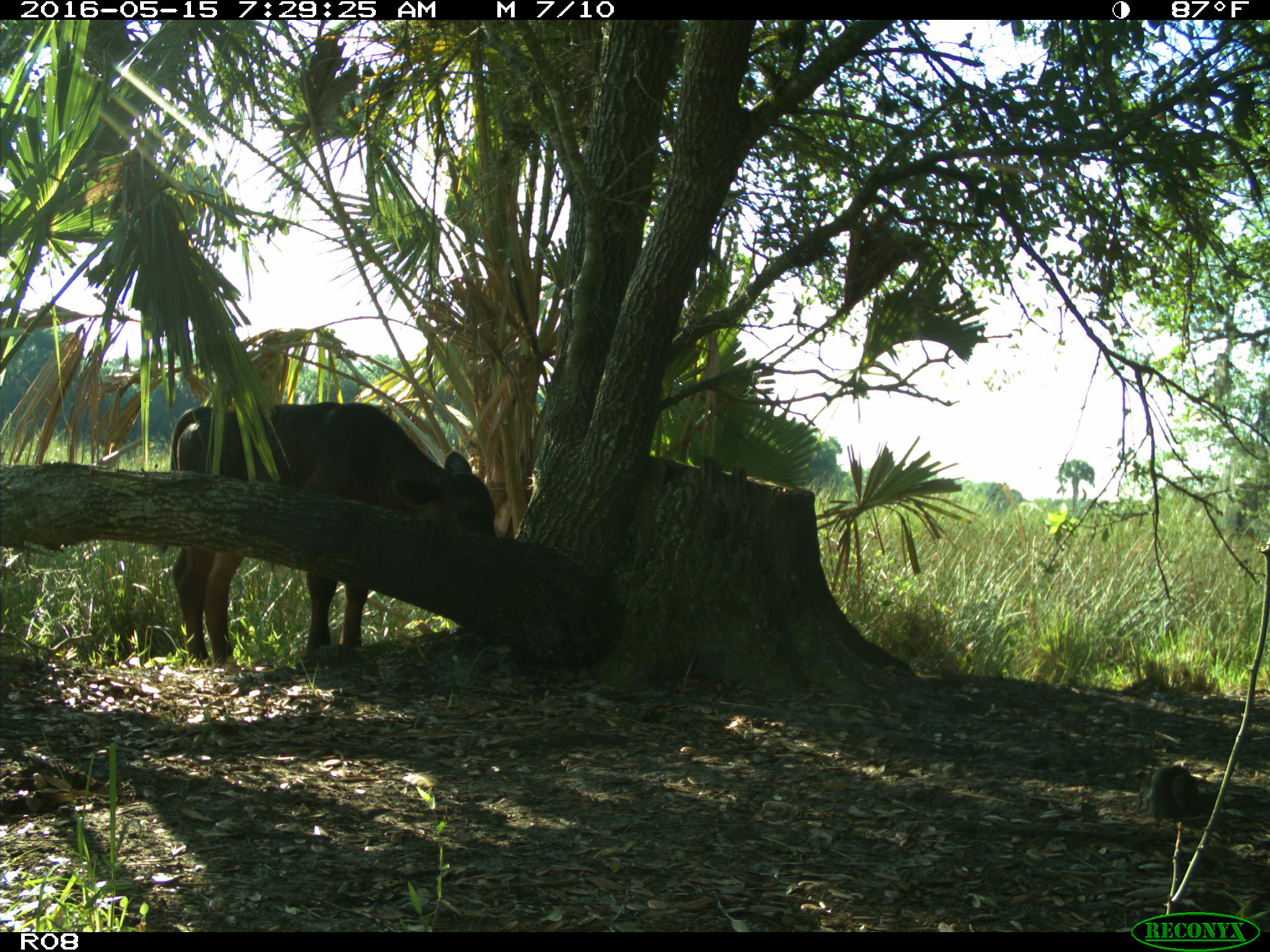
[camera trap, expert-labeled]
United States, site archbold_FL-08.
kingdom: Animalia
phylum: Chordata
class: Mammalia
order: Artiodactyla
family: Bovidae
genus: Bos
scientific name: Bos taurus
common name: domestic cow